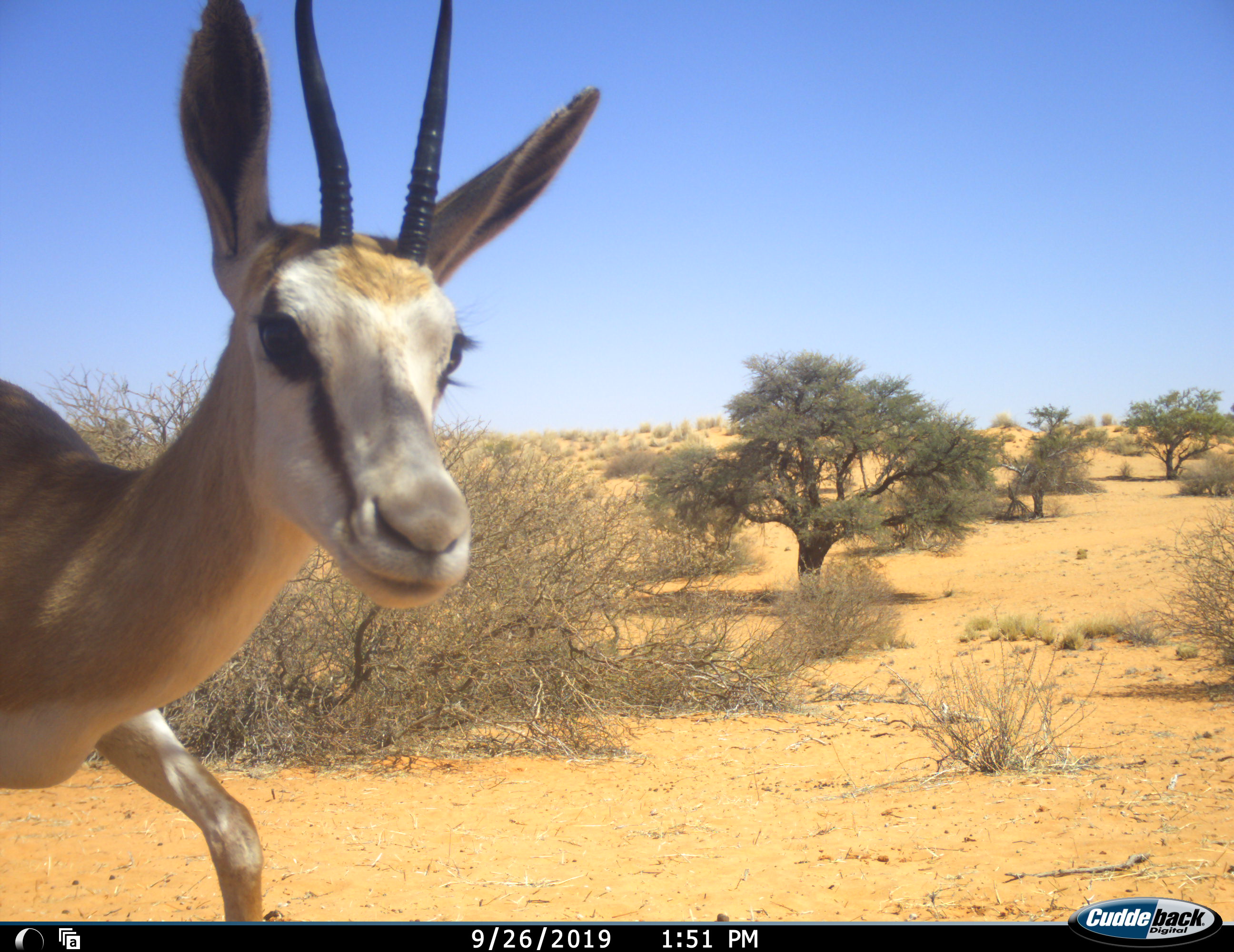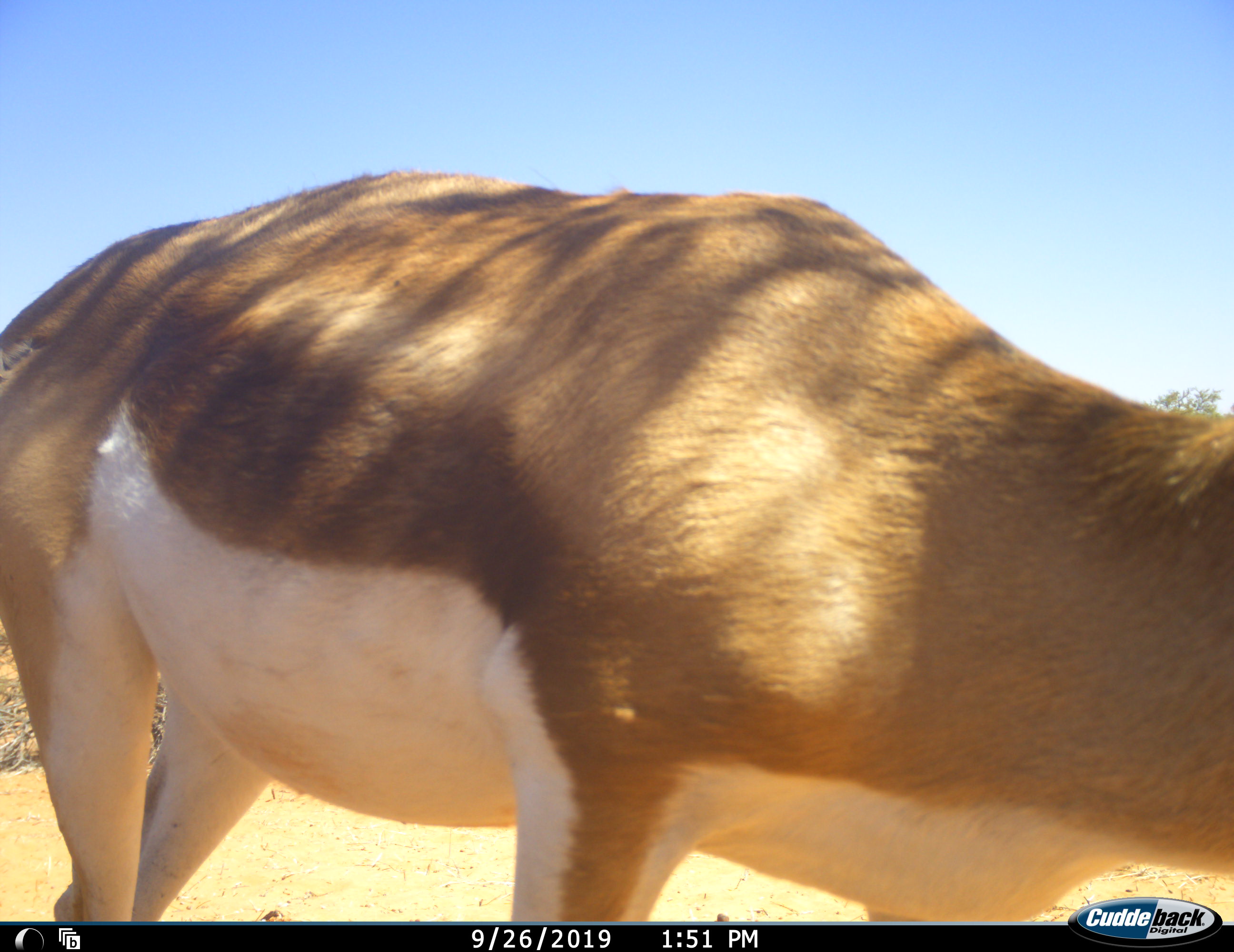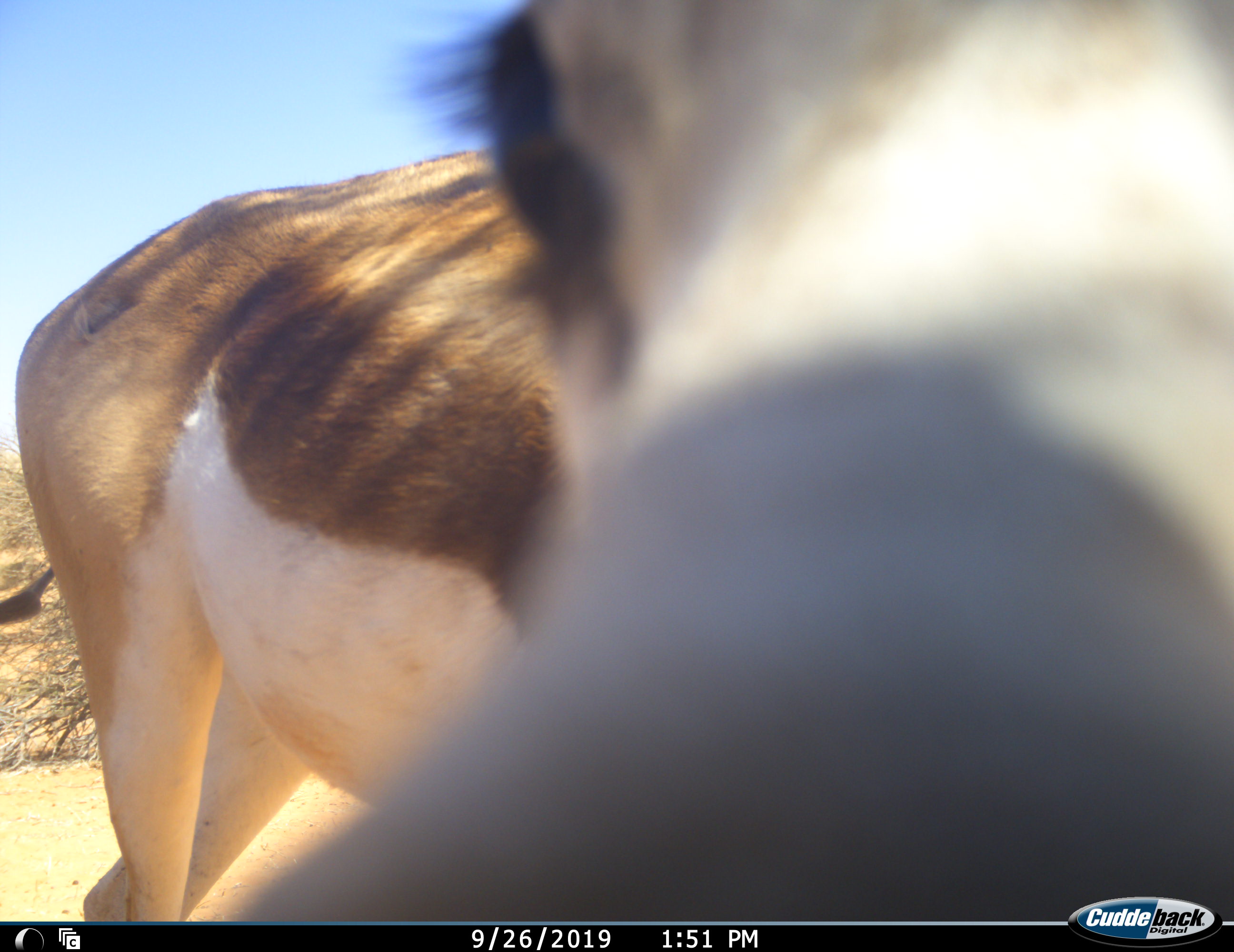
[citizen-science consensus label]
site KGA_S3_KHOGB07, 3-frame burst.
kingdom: Animalia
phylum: Chordata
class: Mammalia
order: Artiodactyla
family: Bovidae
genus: Antidorcas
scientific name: Antidorcas marsupialis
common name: springbok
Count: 1.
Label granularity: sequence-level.